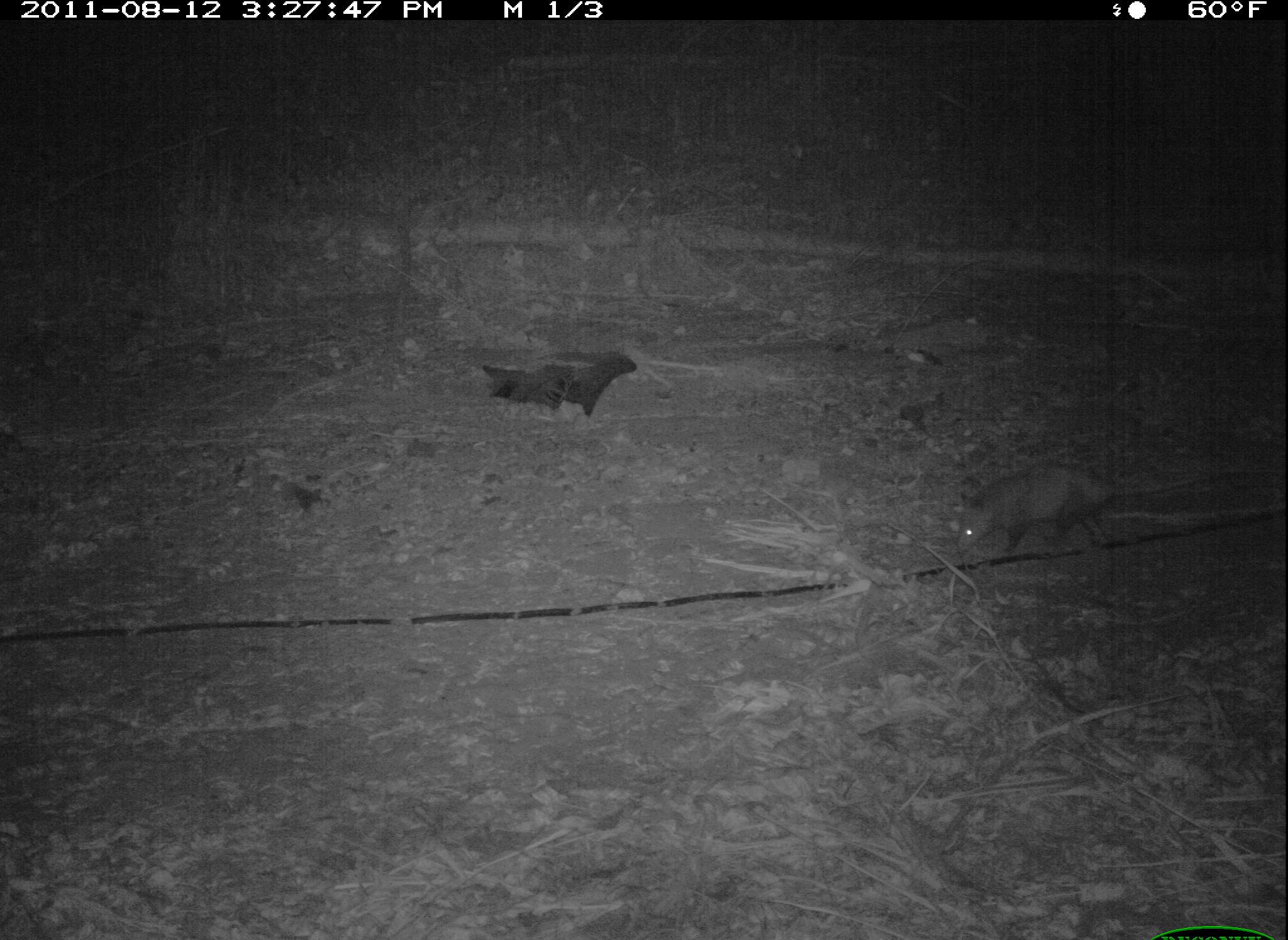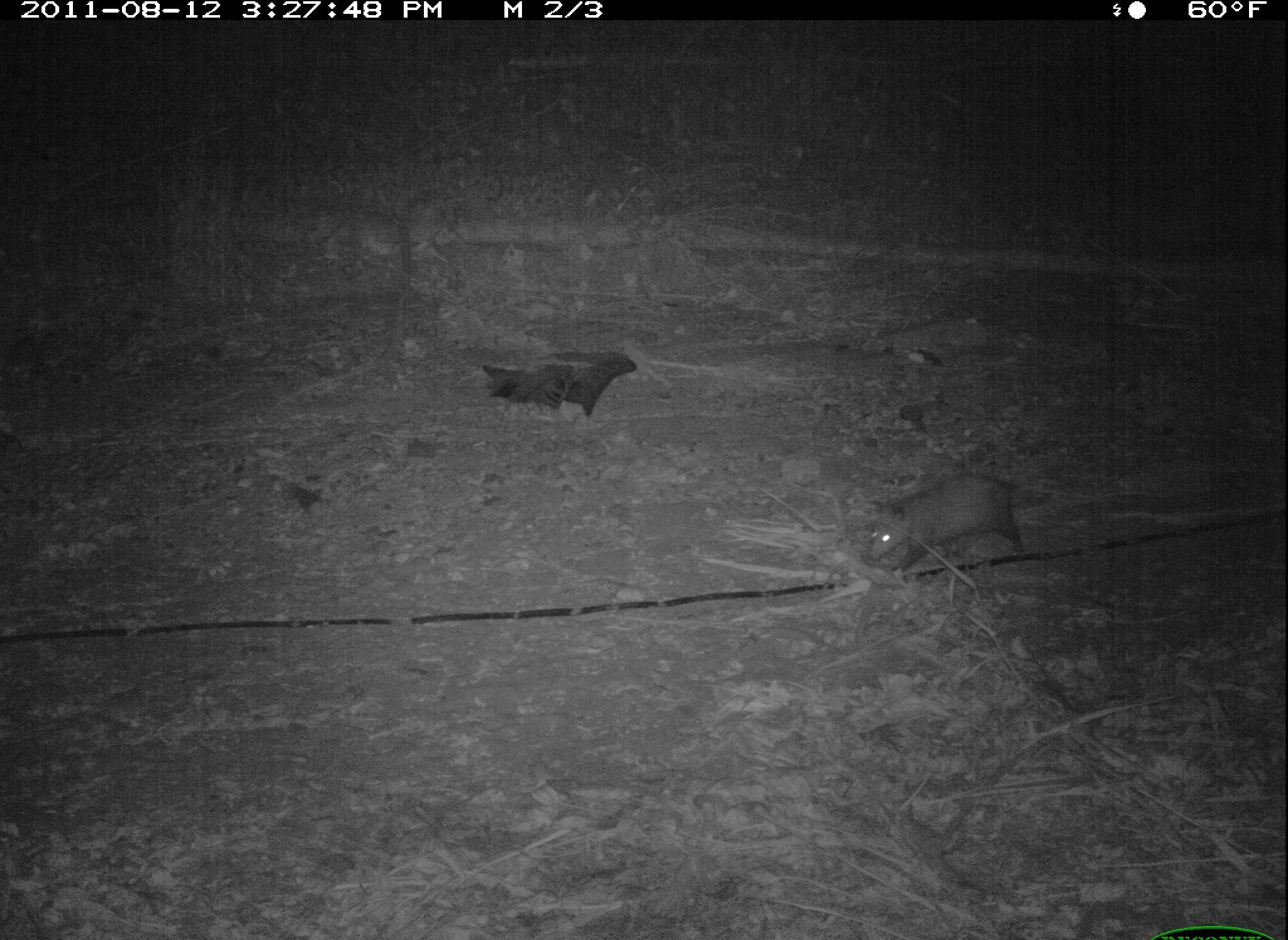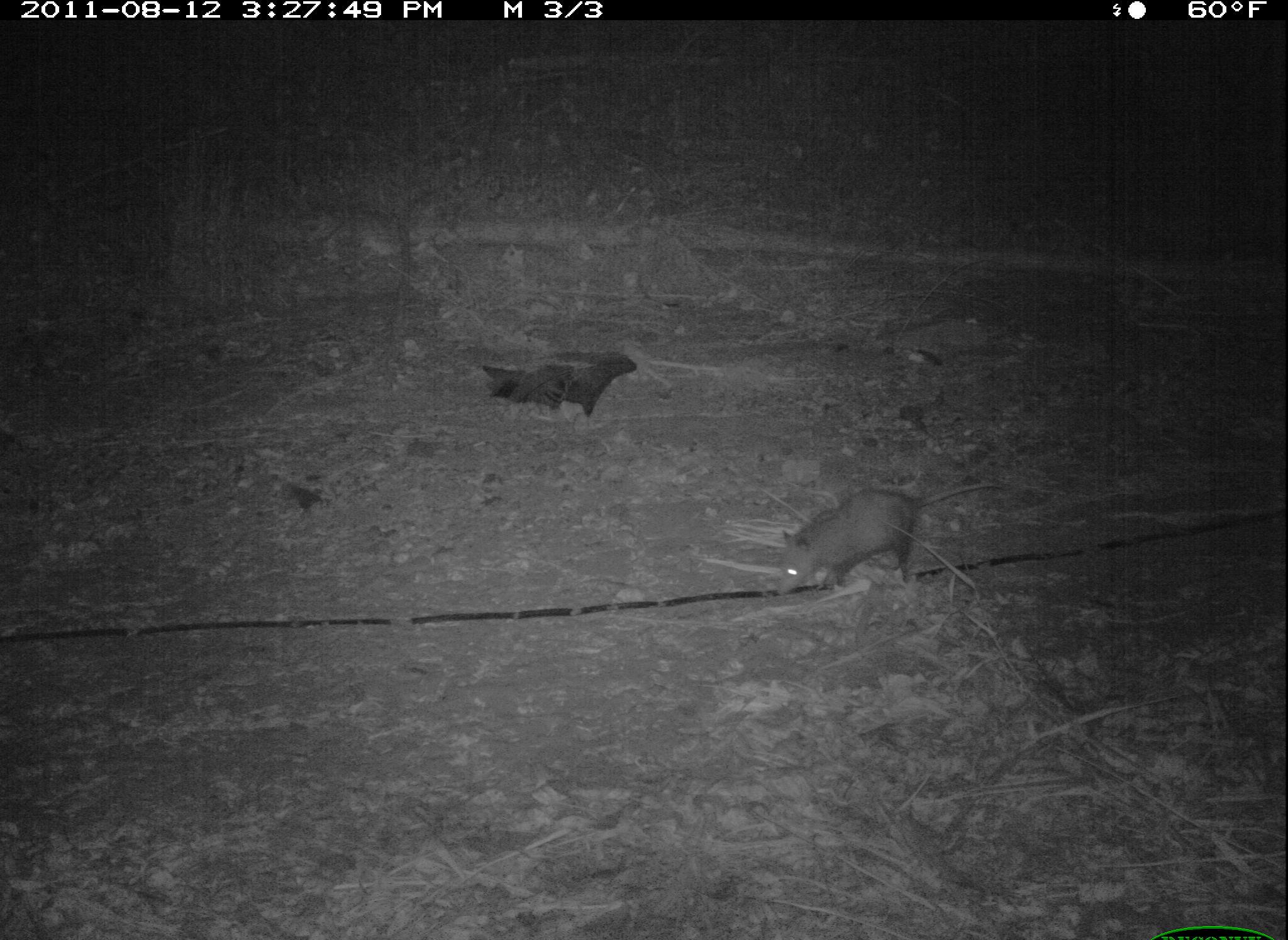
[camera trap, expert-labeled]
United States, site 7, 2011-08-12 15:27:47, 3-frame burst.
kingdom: Animalia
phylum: Chordata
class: Mammalia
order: Didelphimorphia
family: Didelphidae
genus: Didelphis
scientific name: Didelphis virginiana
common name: virginia opossum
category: opossum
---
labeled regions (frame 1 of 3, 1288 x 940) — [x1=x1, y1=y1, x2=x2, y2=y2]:
opossum: [x1=937, y1=437, x2=1232, y2=575]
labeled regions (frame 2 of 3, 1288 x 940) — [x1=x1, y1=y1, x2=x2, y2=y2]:
opossum: [x1=850, y1=459, x2=1048, y2=590]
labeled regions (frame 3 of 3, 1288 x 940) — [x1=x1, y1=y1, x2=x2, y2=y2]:
opossum: [x1=768, y1=467, x2=1009, y2=606]